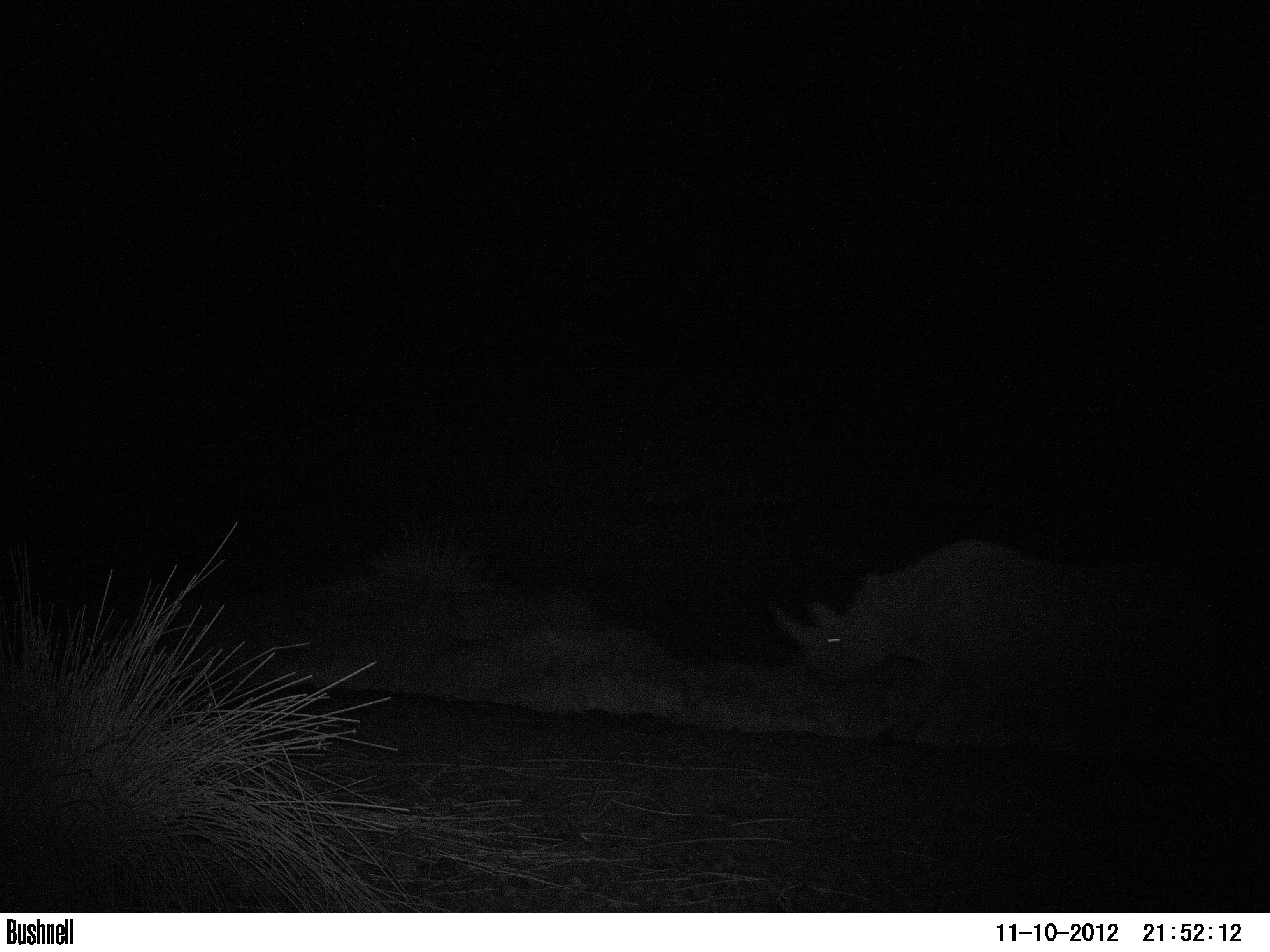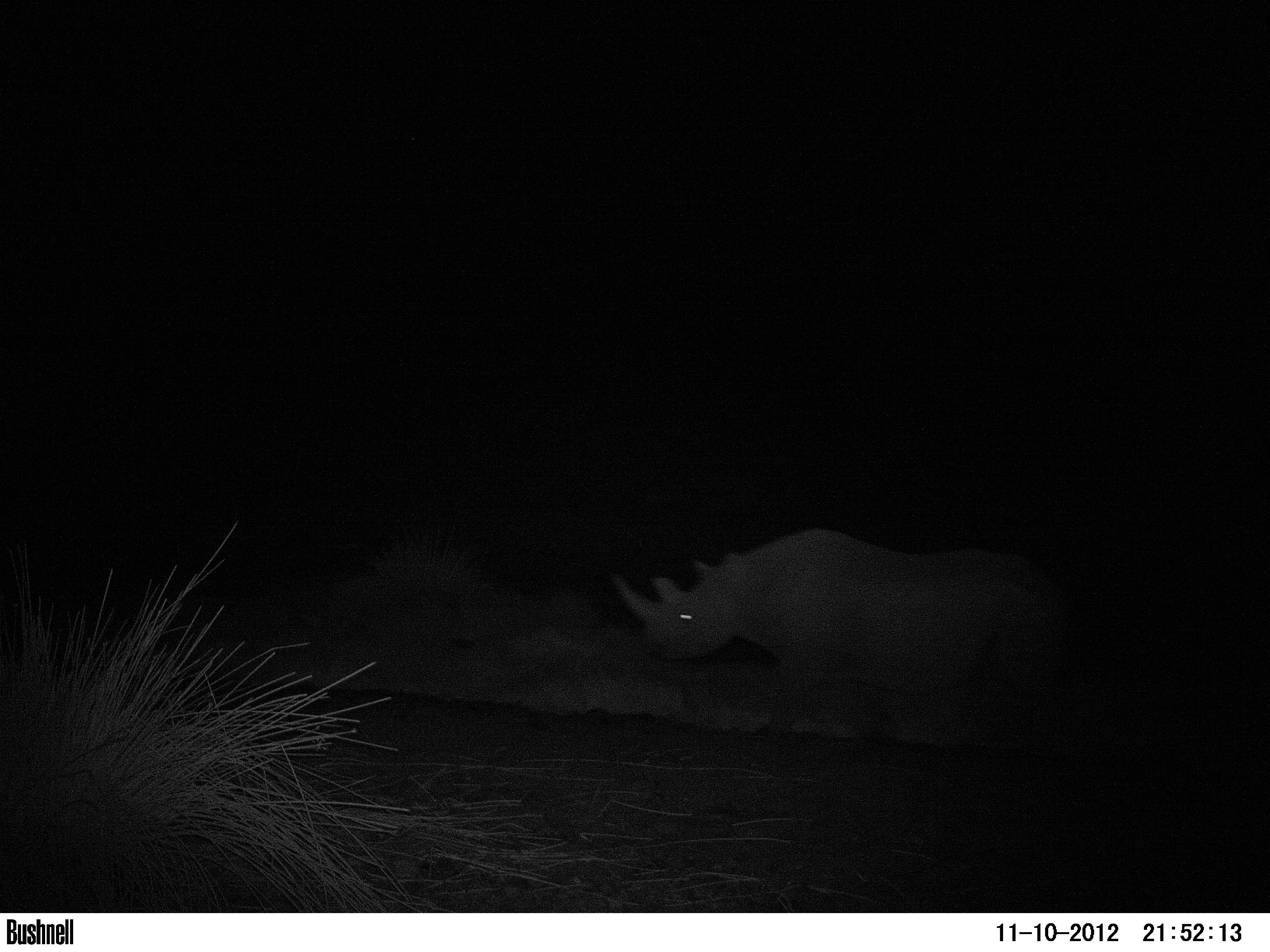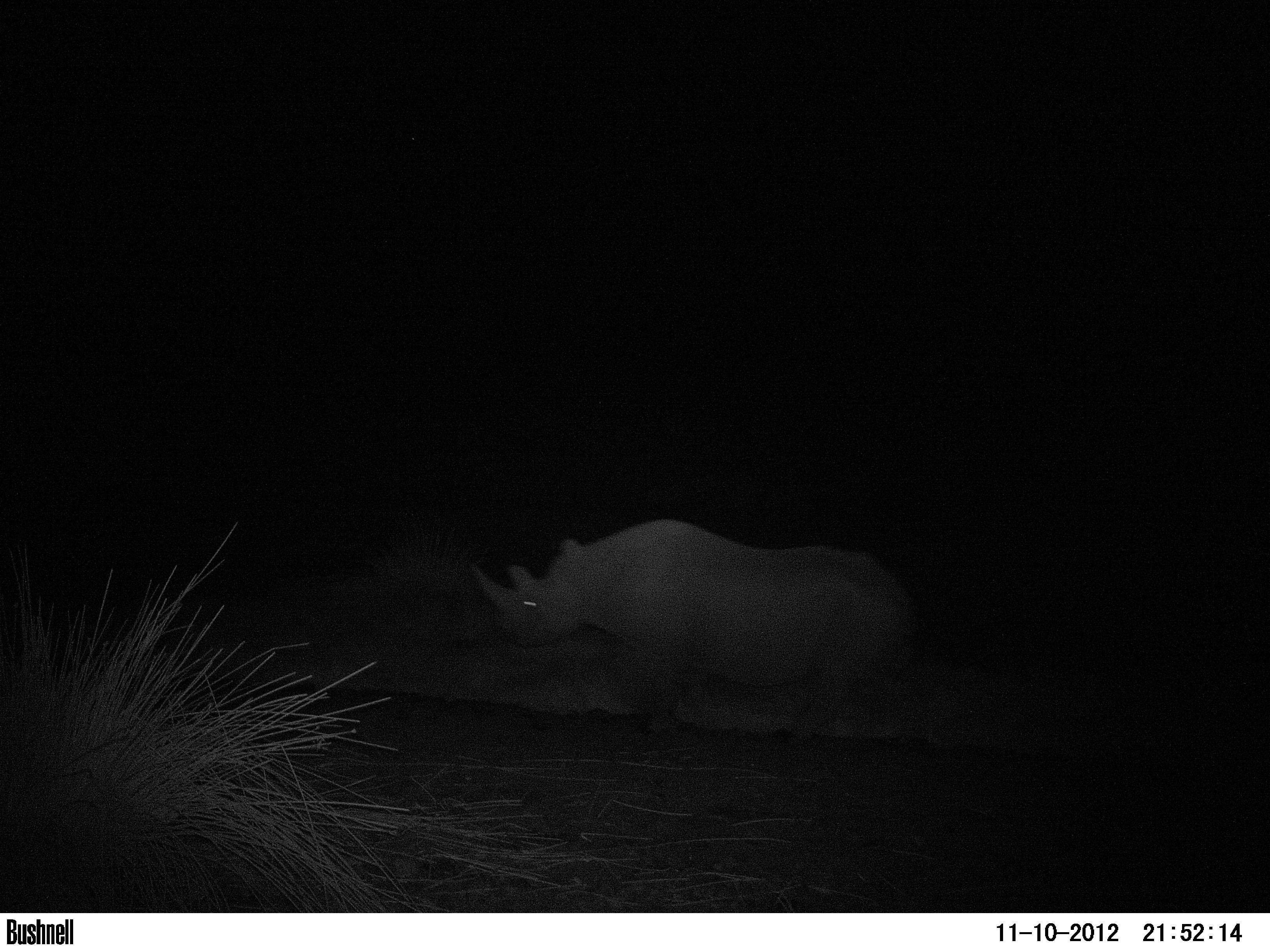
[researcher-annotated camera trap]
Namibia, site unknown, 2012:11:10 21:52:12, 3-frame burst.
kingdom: Animalia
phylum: Chordata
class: Mammalia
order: Perissodactyla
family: Rhinocerotidae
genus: Diceros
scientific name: Diceros bicornis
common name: black rhinoceros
Diceros bicornis (black rhinoceros).